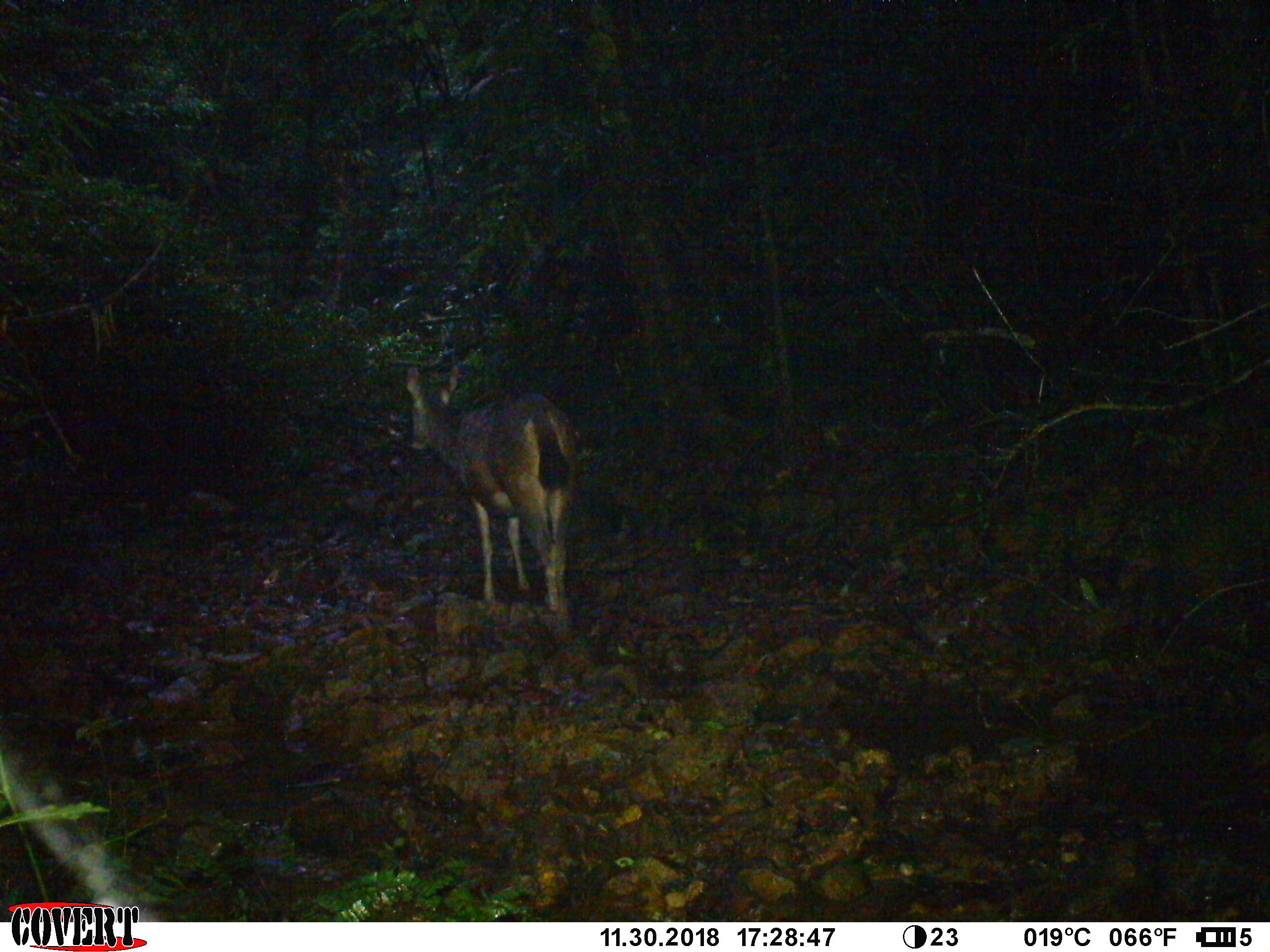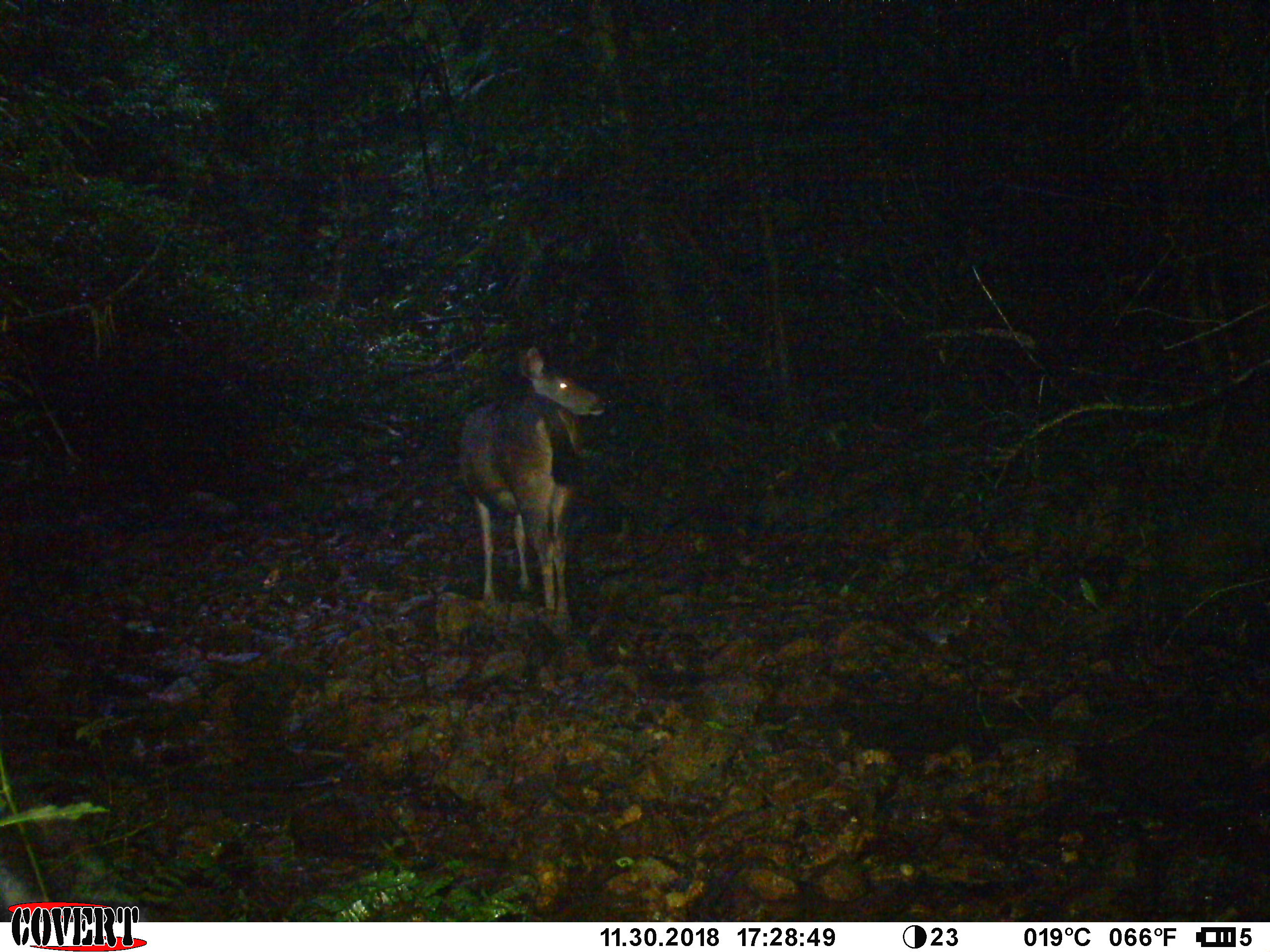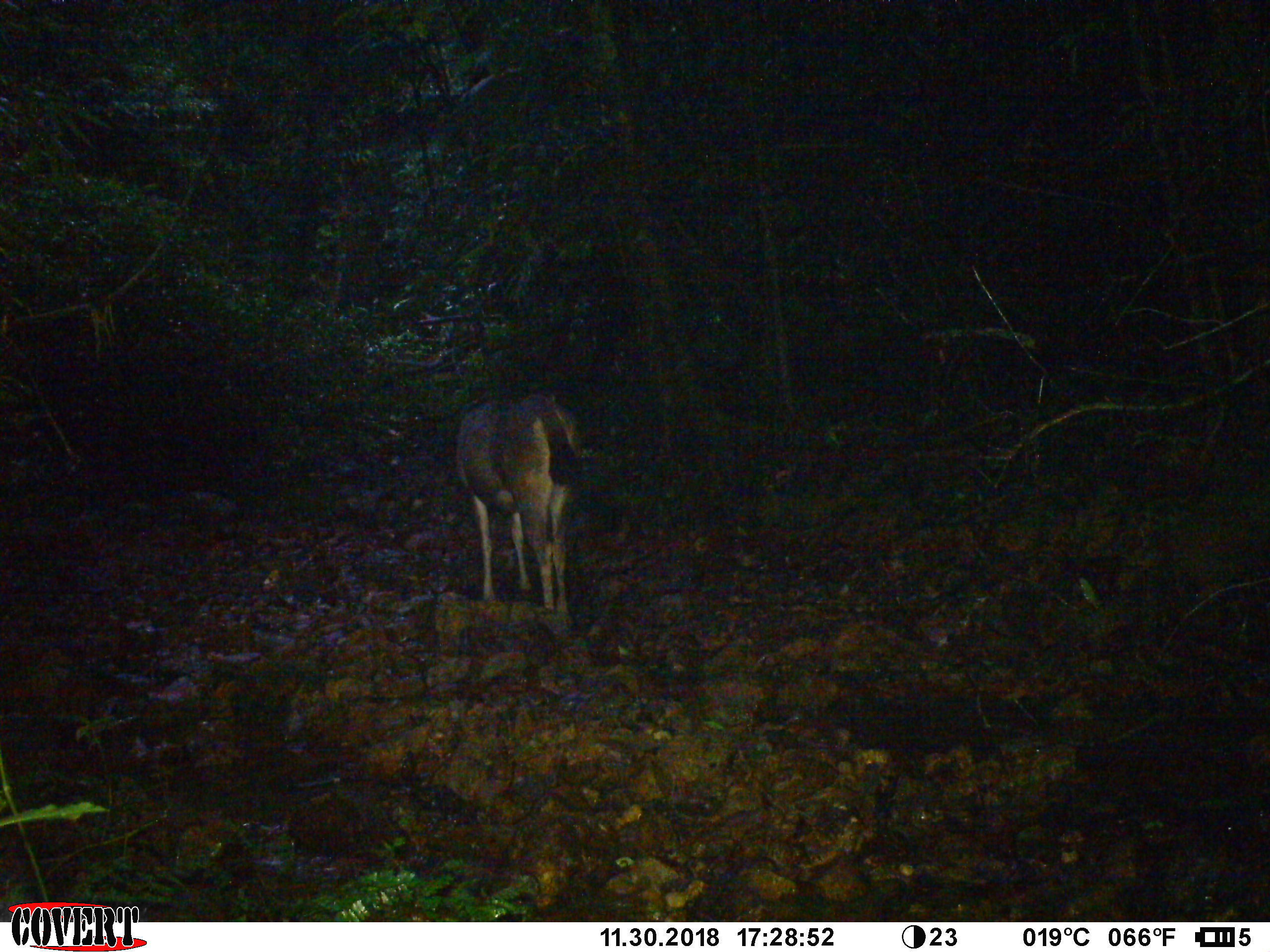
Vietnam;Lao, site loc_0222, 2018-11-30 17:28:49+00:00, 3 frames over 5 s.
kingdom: Animalia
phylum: Chordata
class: Mammalia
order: Artiodactyla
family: Cervidae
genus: Rusa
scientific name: Rusa unicolor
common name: sambar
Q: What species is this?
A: Sambar (Rusa unicolor).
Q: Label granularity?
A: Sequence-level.